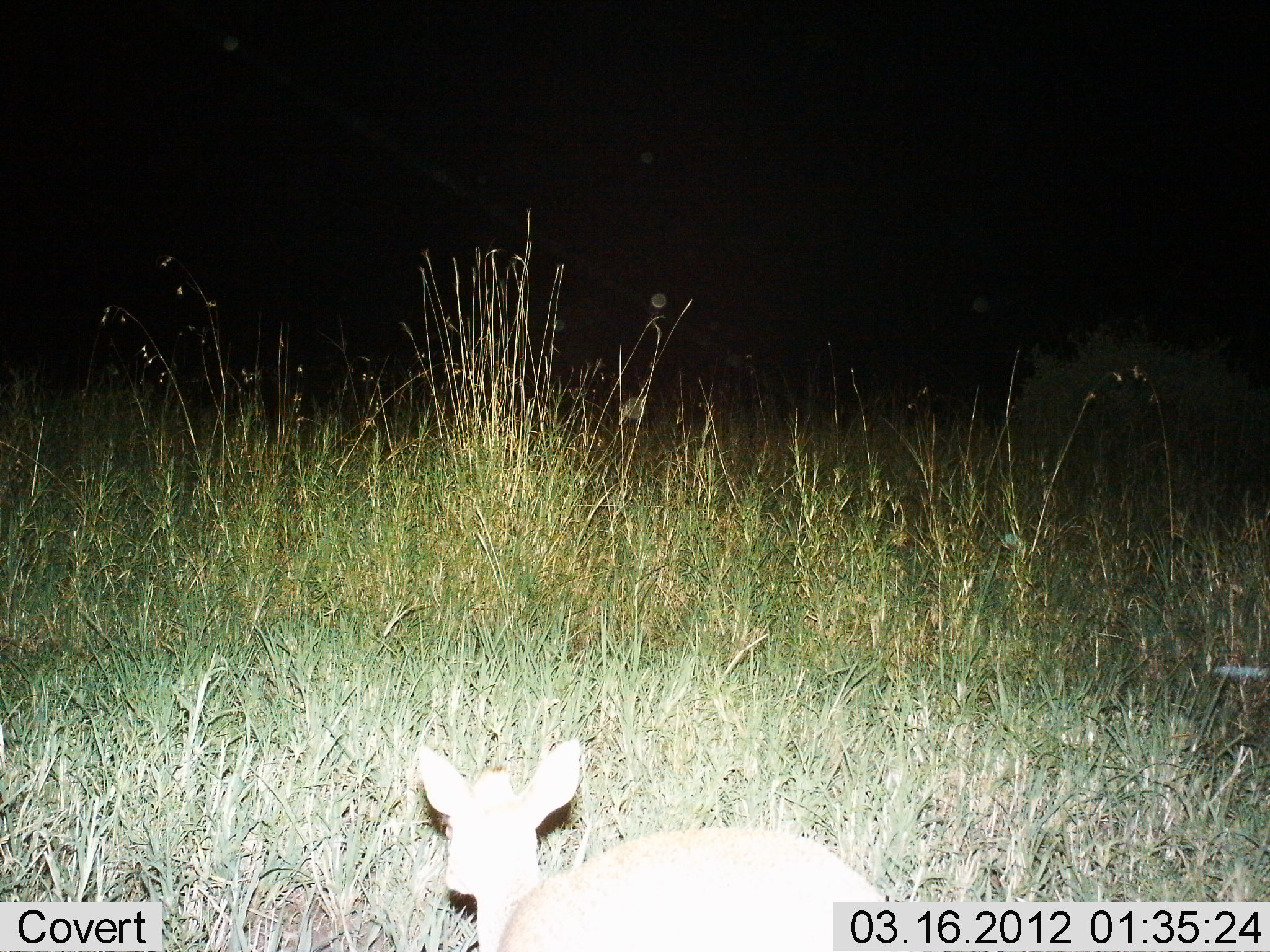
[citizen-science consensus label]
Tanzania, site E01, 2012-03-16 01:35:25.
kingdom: Animalia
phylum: Chordata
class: Mammalia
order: Artiodactyla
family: Bovidae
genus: Madoqua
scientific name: Madoqua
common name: dikdik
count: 1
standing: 54%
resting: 46%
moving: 0%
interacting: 0%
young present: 0%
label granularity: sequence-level